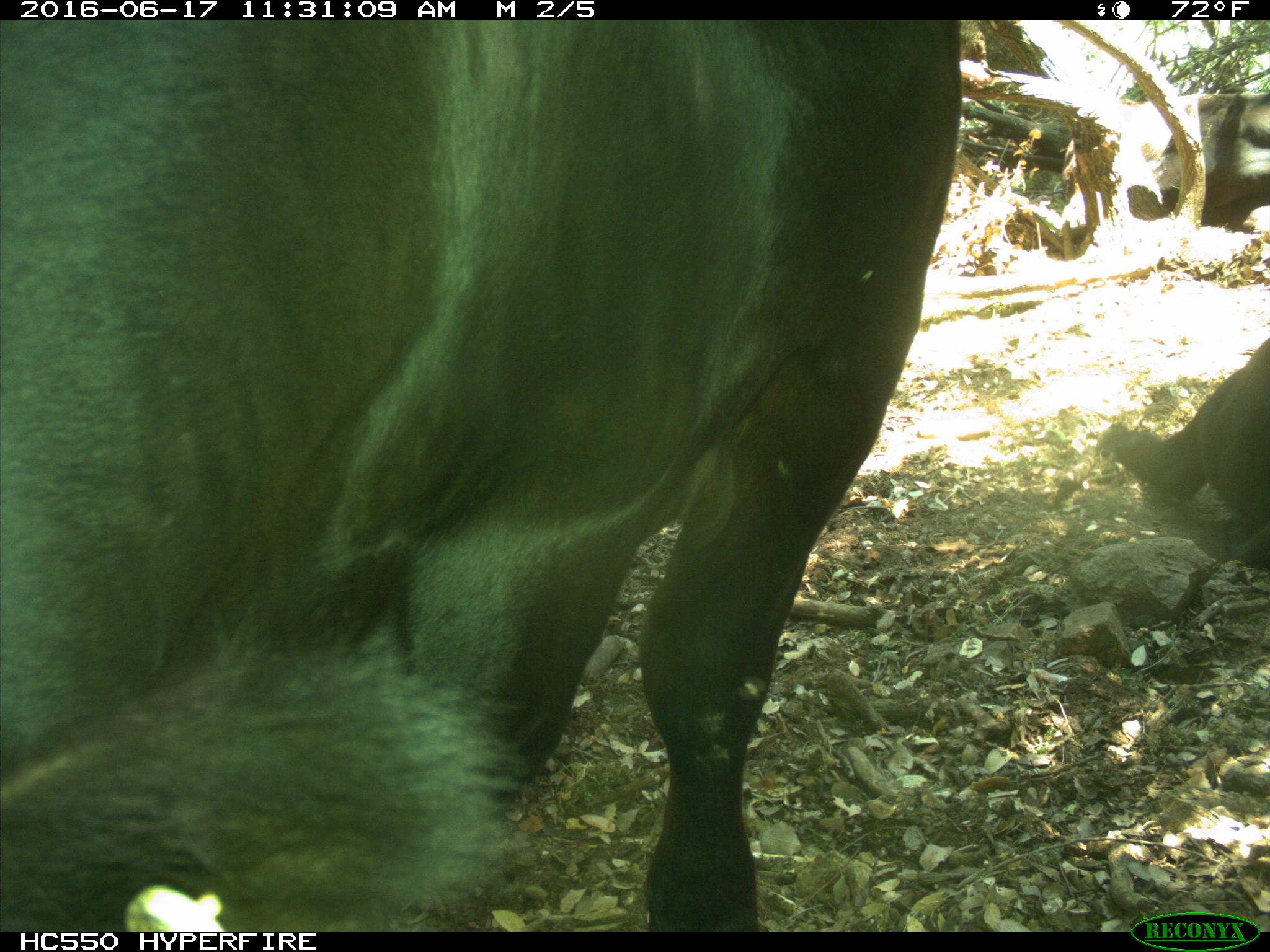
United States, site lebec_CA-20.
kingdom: Animalia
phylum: Chordata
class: Mammalia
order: Artiodactyla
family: Bovidae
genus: Bos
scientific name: Bos taurus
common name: domestic cow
Bos taurus (domestic cow).